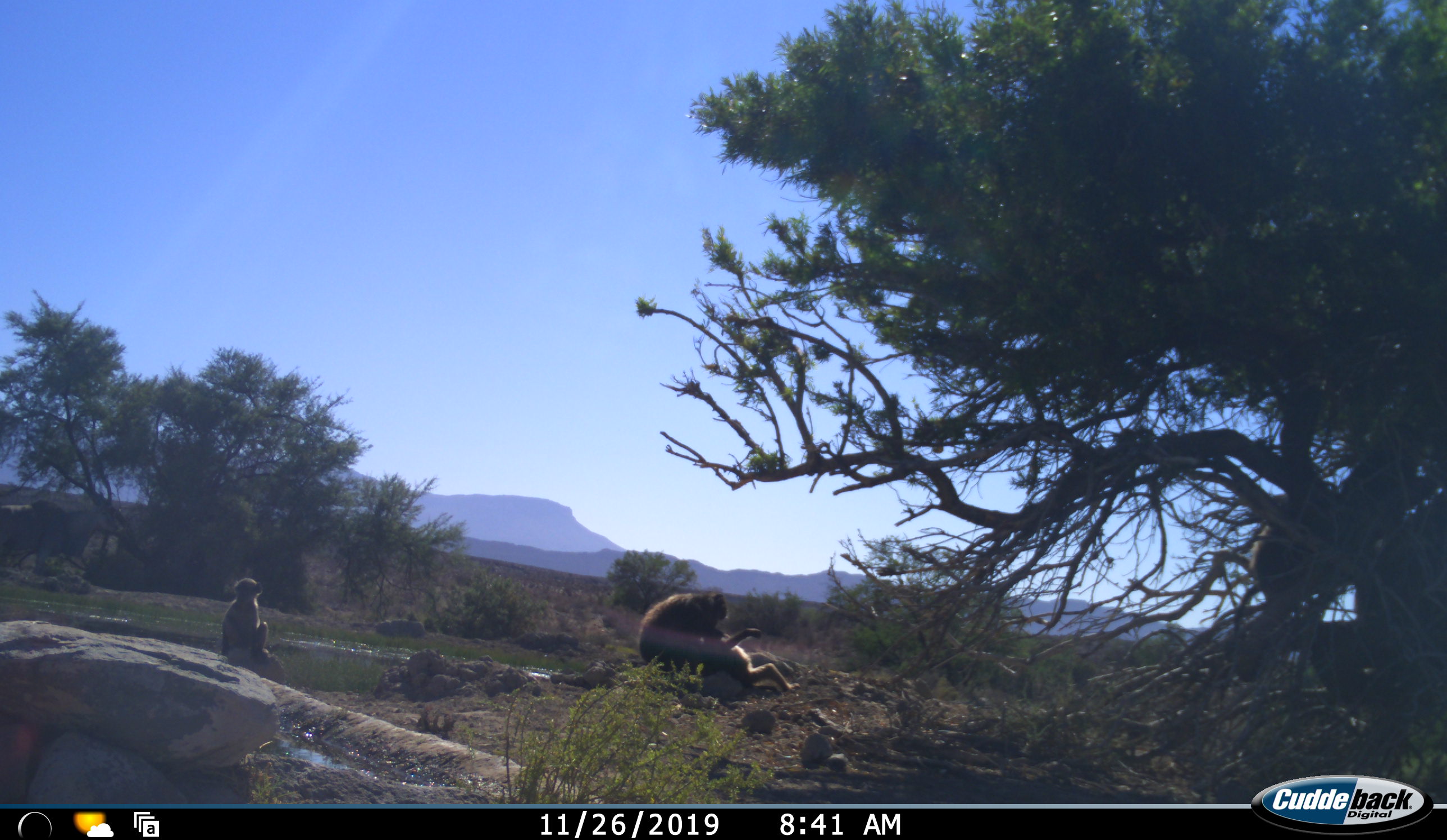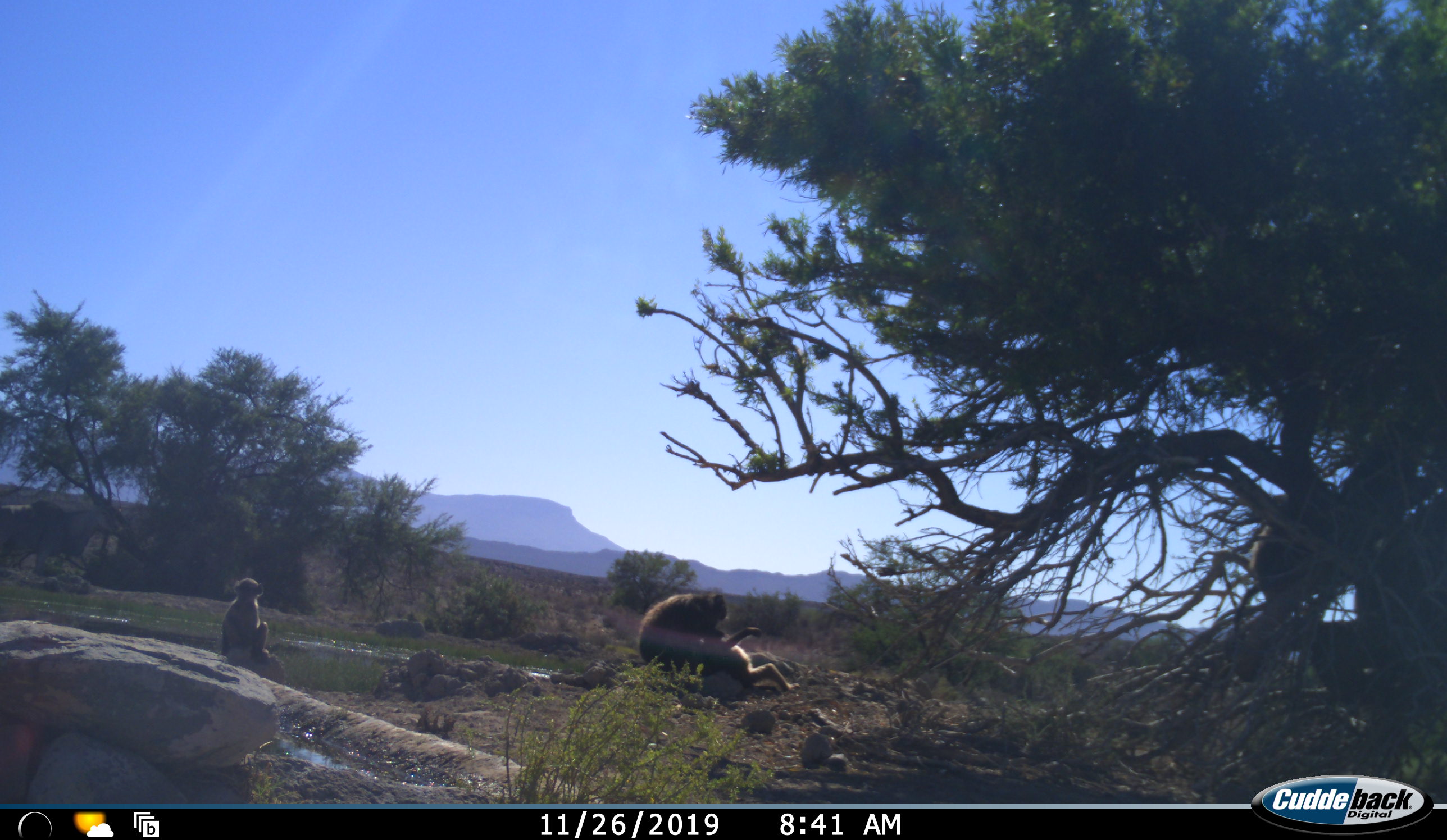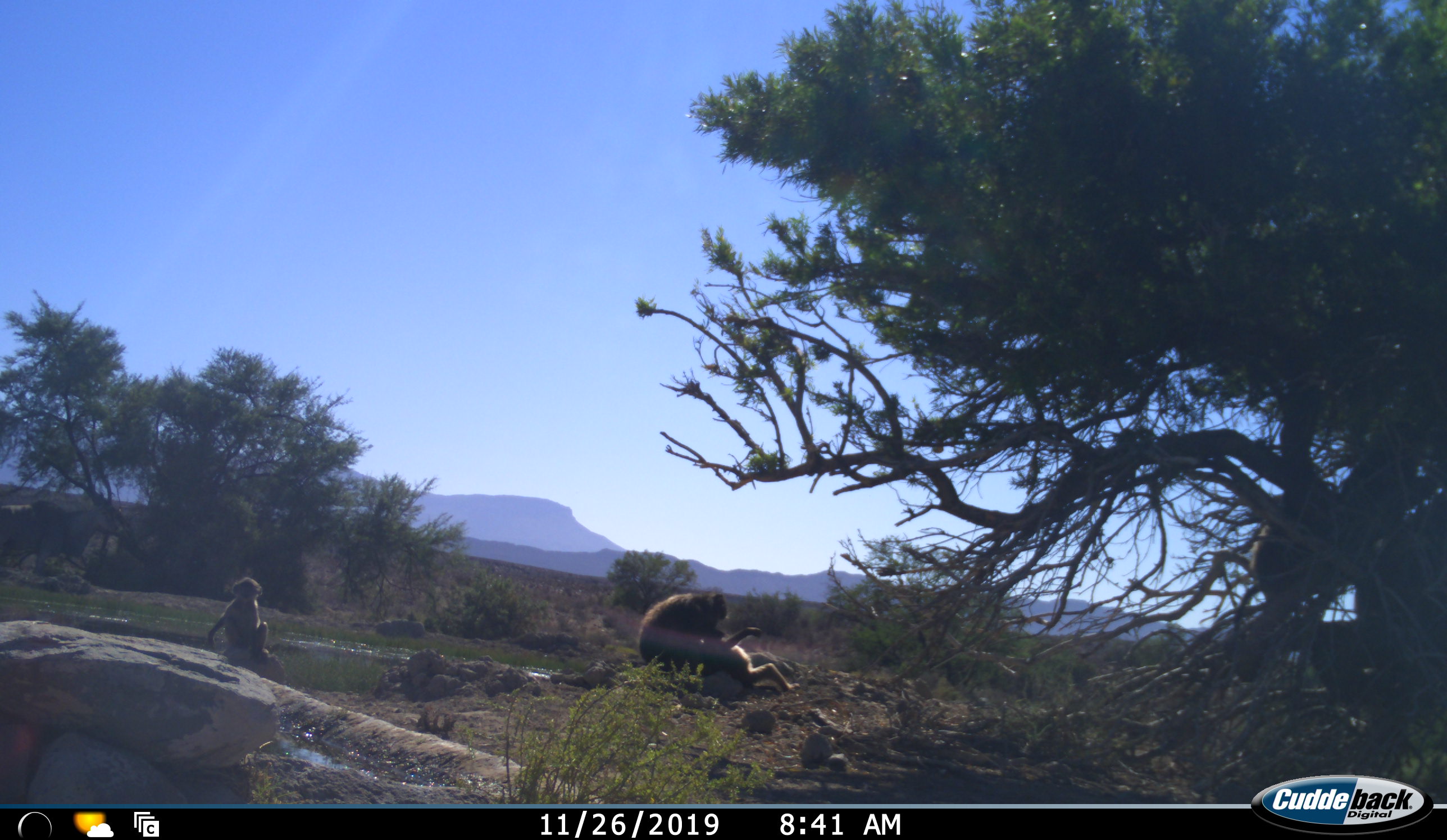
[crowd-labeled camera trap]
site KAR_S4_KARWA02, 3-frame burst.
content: unidentified animal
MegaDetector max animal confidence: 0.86